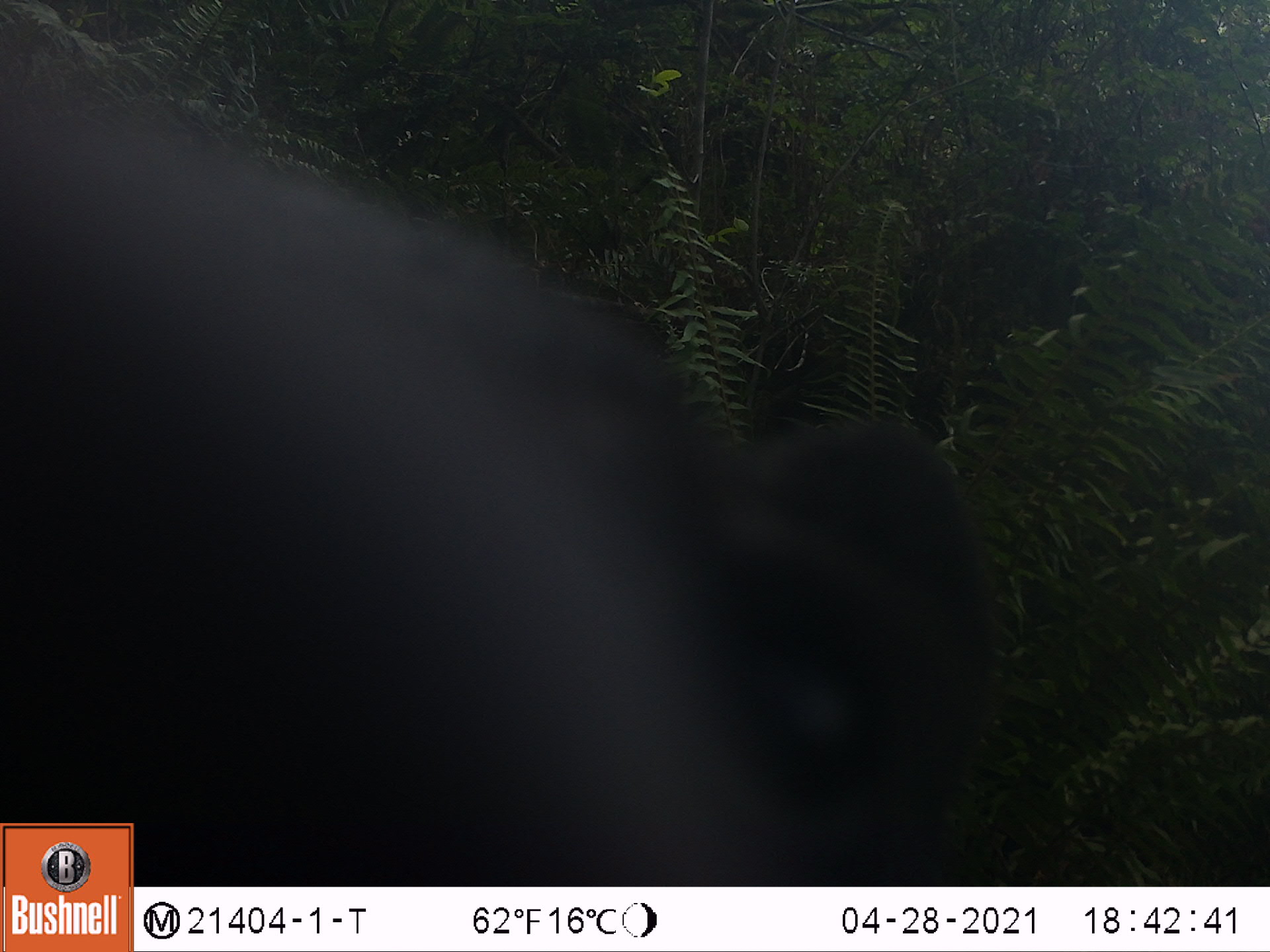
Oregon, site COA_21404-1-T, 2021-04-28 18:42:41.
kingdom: Animalia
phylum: Chordata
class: Mammalia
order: Carnivora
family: Ursidae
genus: Ursus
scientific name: Ursus americanus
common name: american black bear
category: black bear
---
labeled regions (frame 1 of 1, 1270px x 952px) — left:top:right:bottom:
black bear: 2:57:1049:806